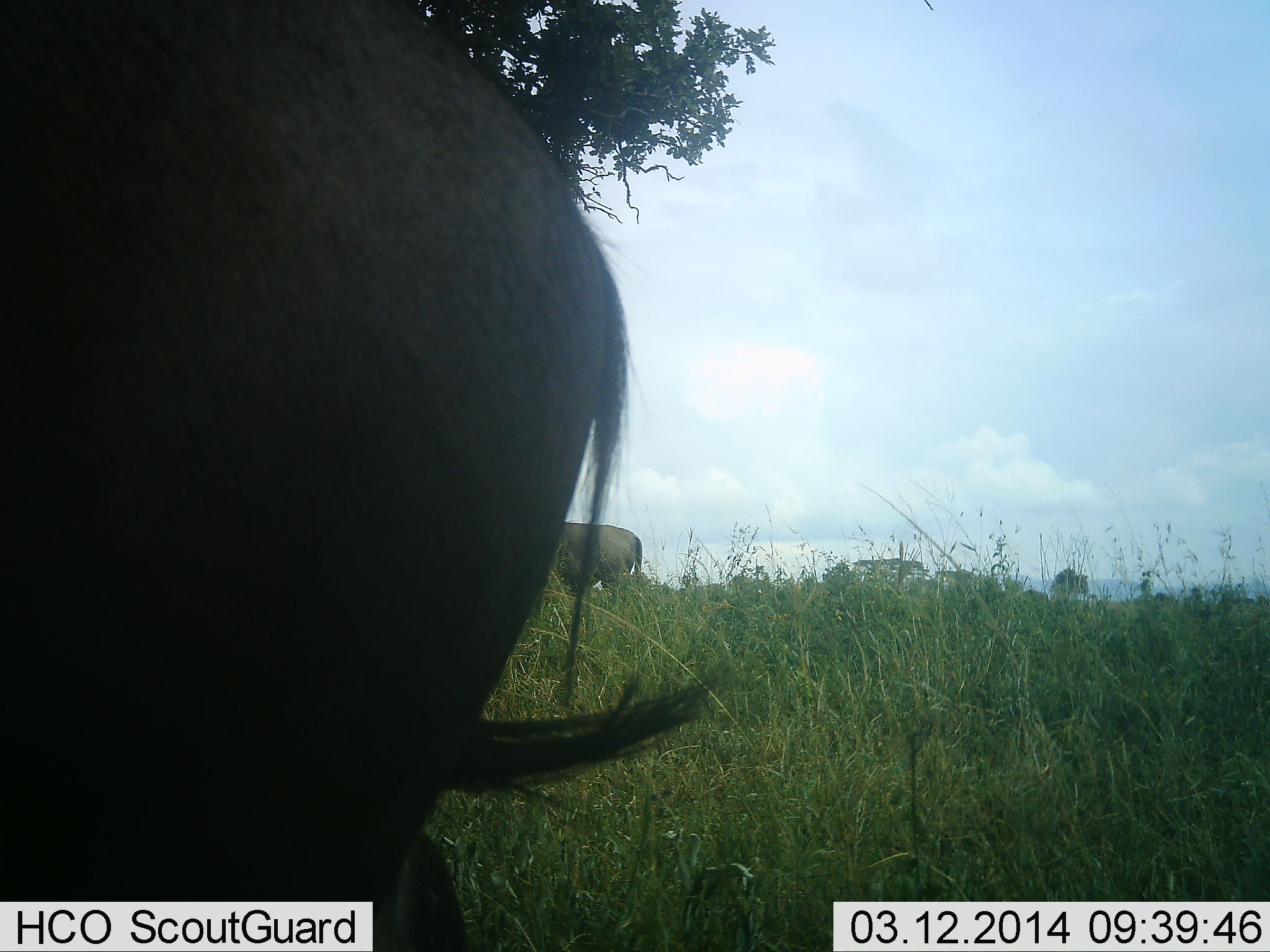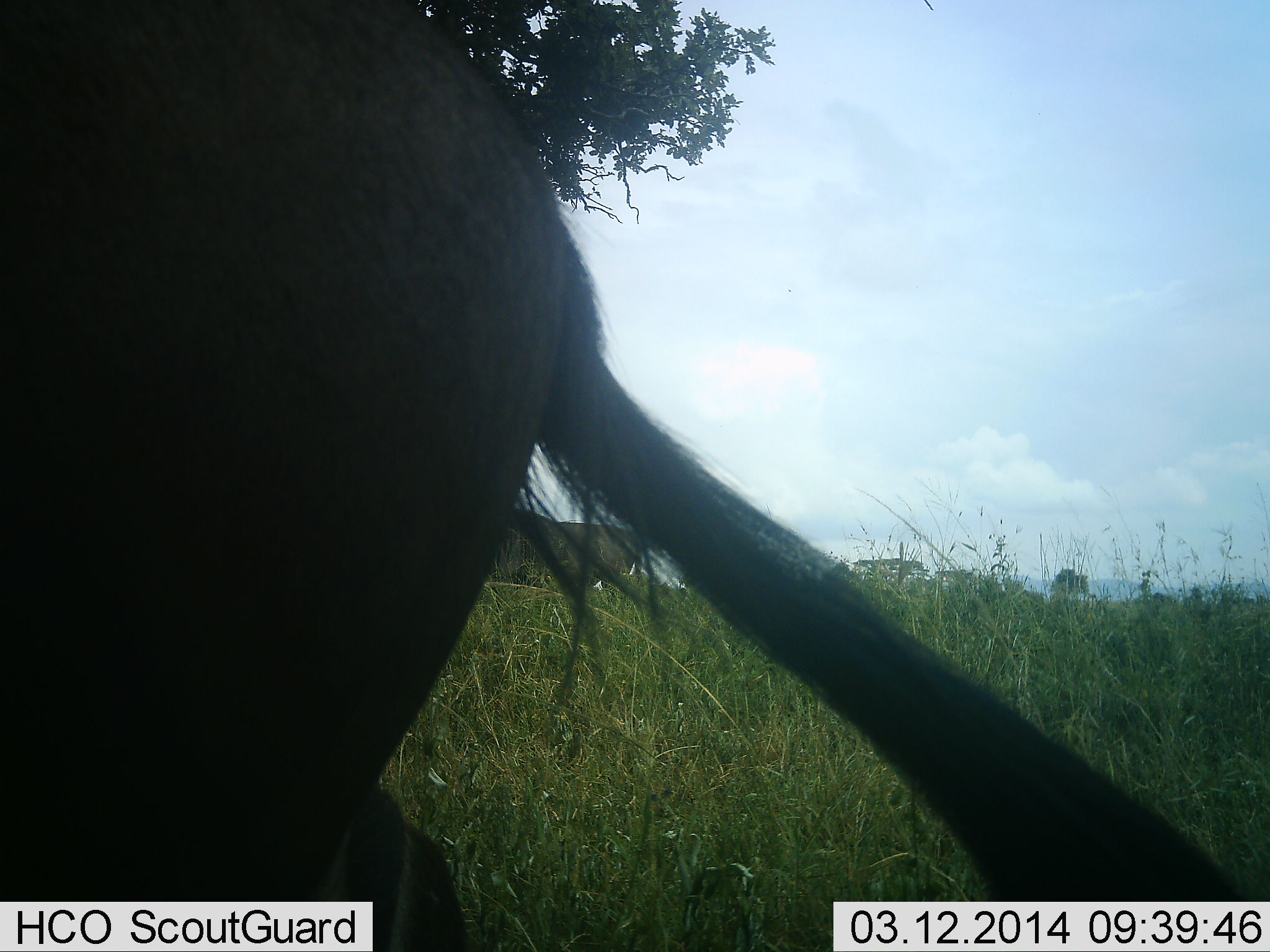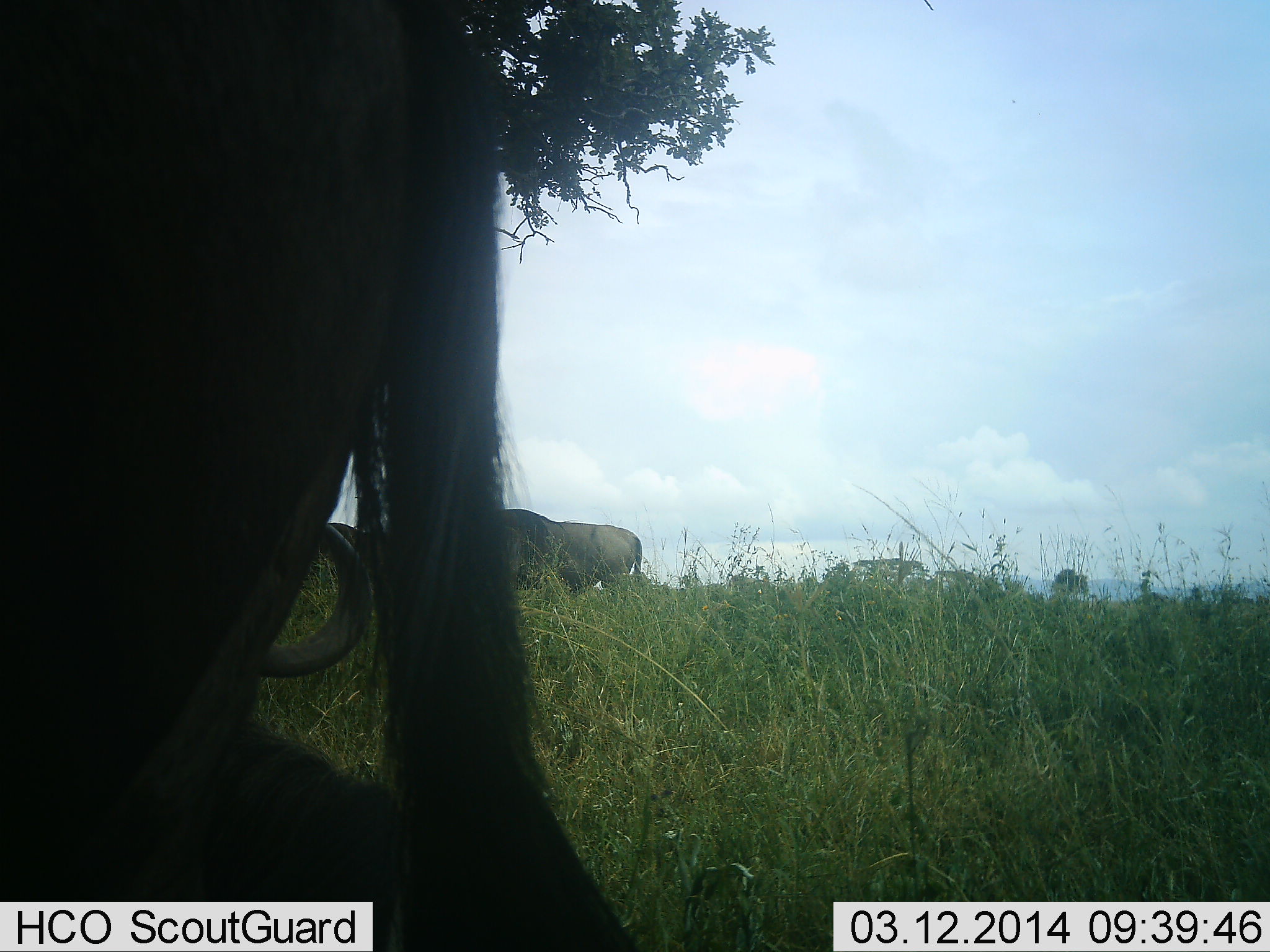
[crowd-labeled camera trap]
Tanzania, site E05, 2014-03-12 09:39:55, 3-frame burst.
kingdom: Animalia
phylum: Chordata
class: Mammalia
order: Artiodactyla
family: Bovidae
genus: Connochaetes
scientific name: Connochaetes taurinus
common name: blue wildebeest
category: wildebeest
Wildebeest (blue wildebeest) (Connochaetes taurinus), count 2. Behavior (volunteer vote fractions): standing 65%, resting 18%, moving 38%, interacting 0%. Young present (vote fraction): 0%. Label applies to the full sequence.